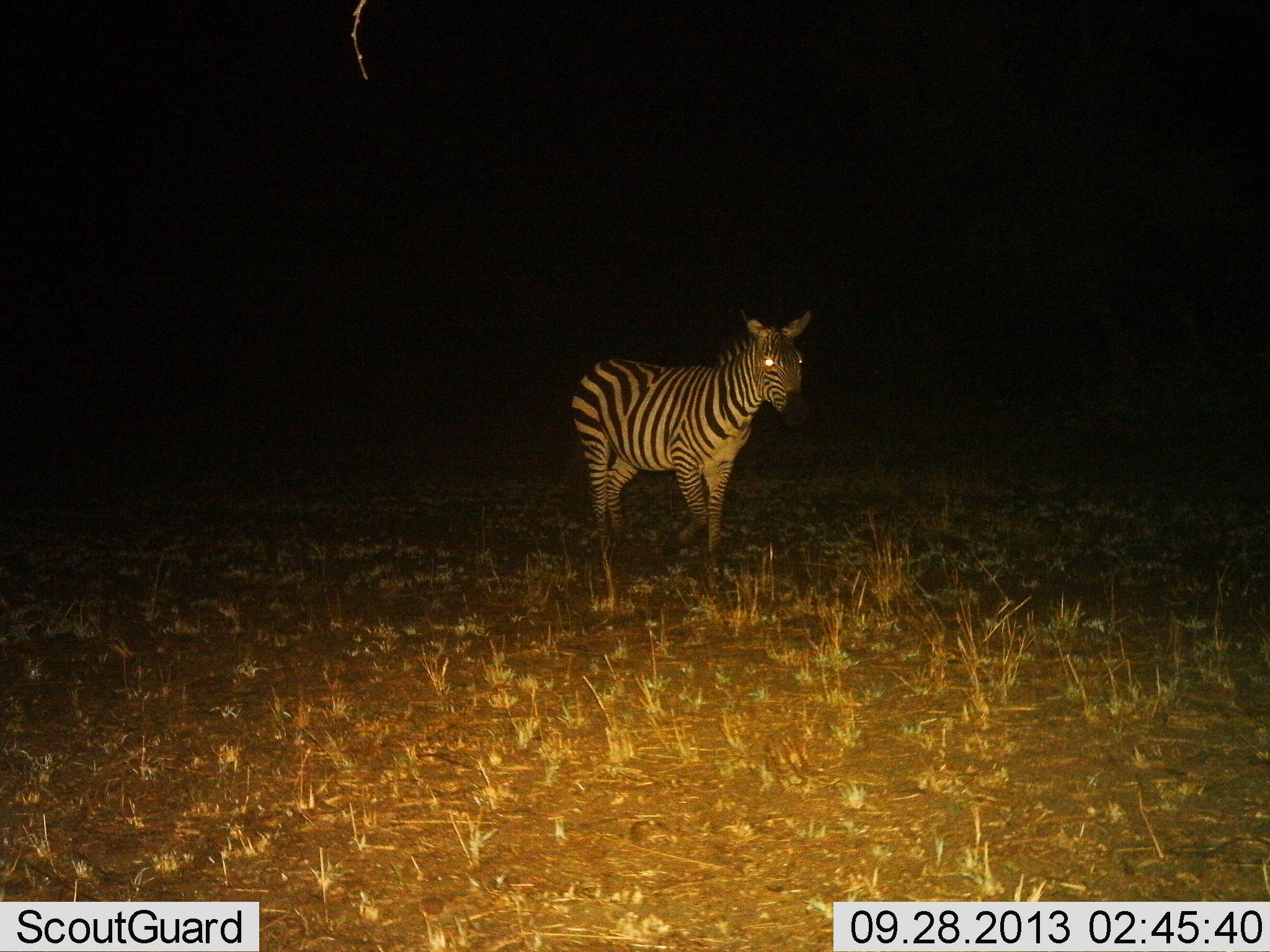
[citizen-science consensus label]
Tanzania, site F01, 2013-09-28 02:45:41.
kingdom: Animalia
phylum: Chordata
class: Mammalia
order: Perissodactyla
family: Equidae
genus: Equus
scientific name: Equus quagga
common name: plains zebra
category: zebra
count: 1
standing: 55%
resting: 0%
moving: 50%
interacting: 0%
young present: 0%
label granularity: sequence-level